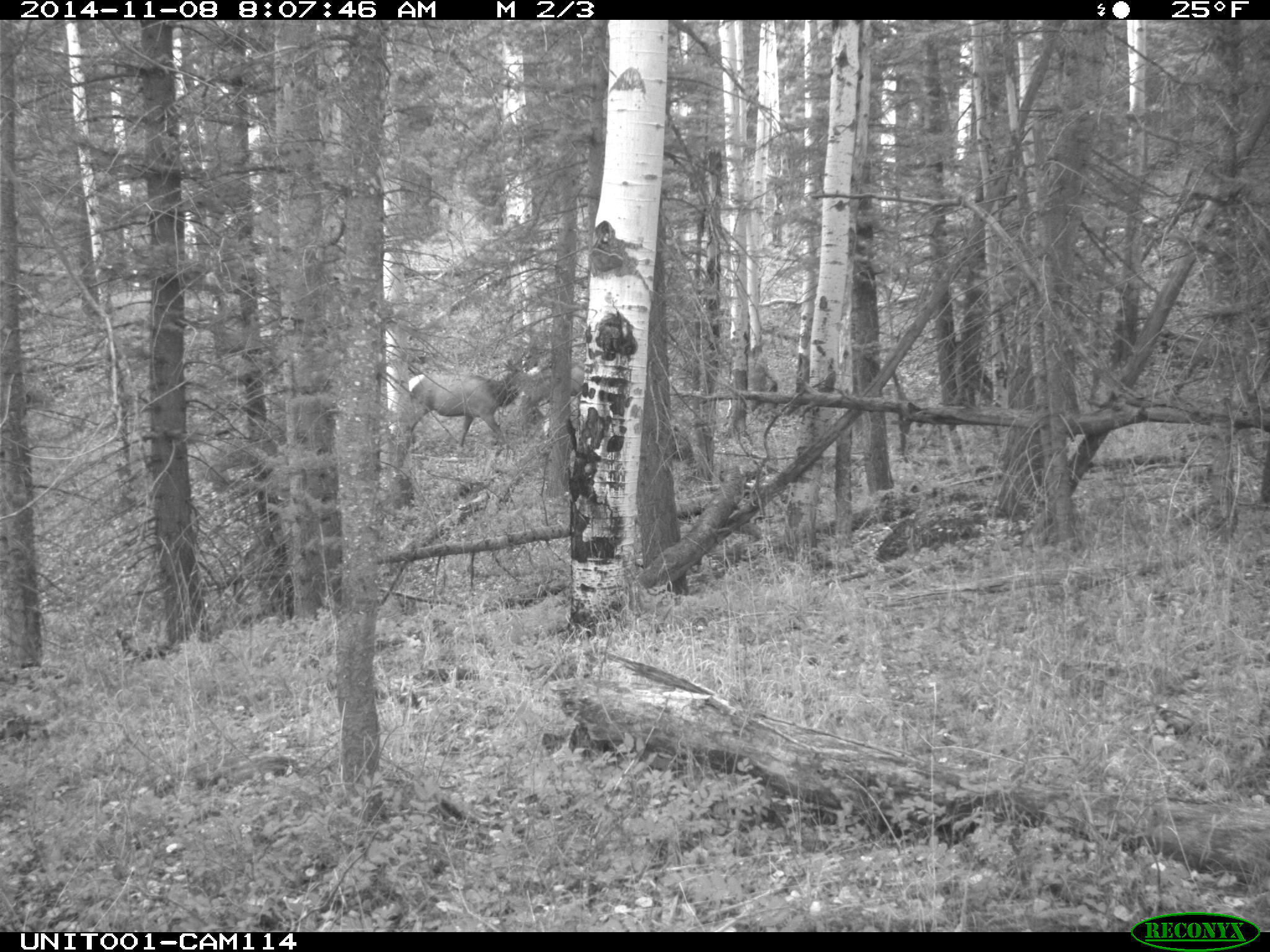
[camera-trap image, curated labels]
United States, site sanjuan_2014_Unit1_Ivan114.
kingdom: Animalia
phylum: Chordata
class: Mammalia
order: Artiodactyla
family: Cervidae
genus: Cervus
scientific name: Cervus elaphus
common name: red deer